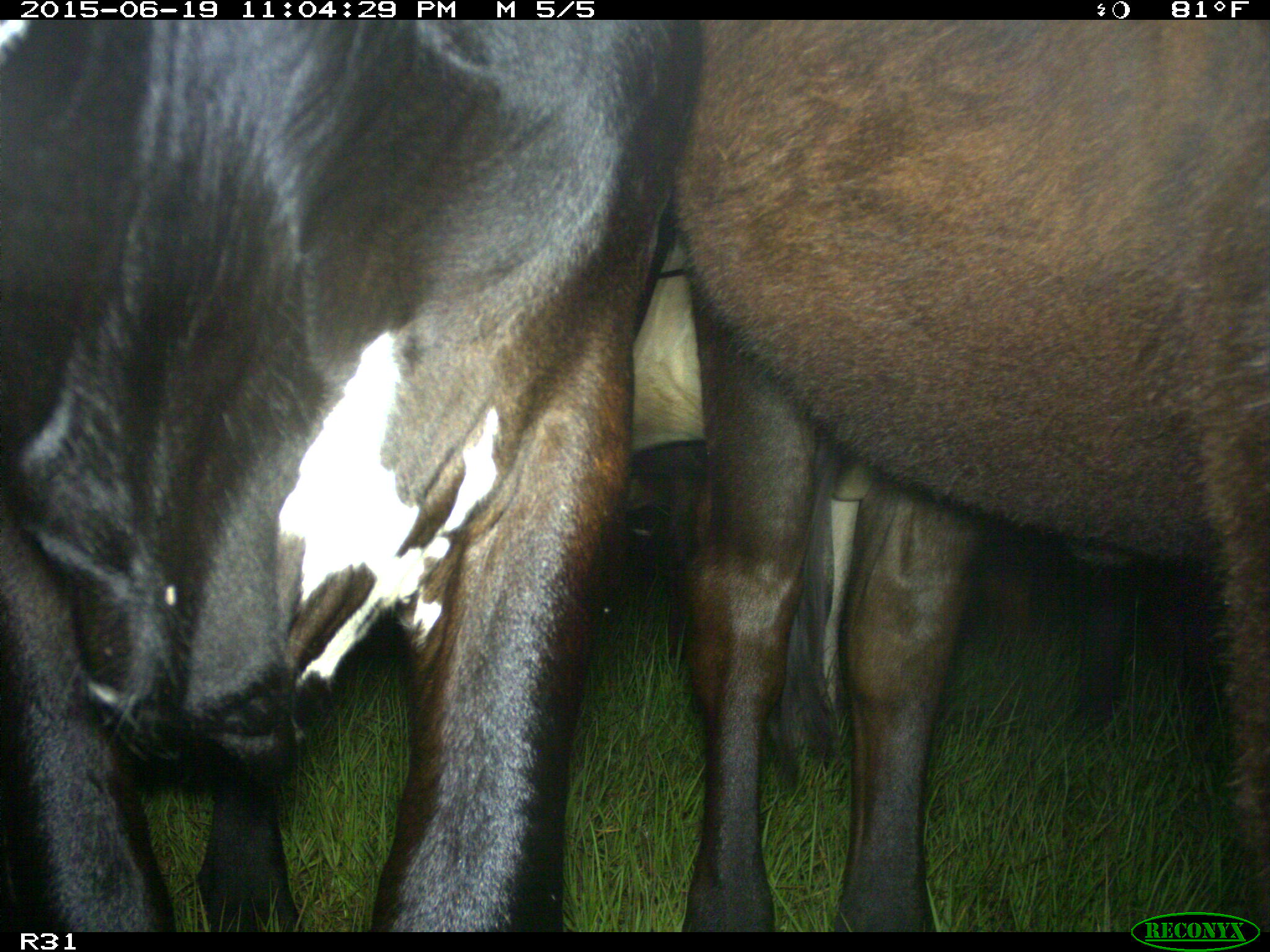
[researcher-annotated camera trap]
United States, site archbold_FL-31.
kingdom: Animalia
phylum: Chordata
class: Mammalia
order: Artiodactyla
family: Bovidae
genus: Bos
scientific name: Bos taurus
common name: domestic cow